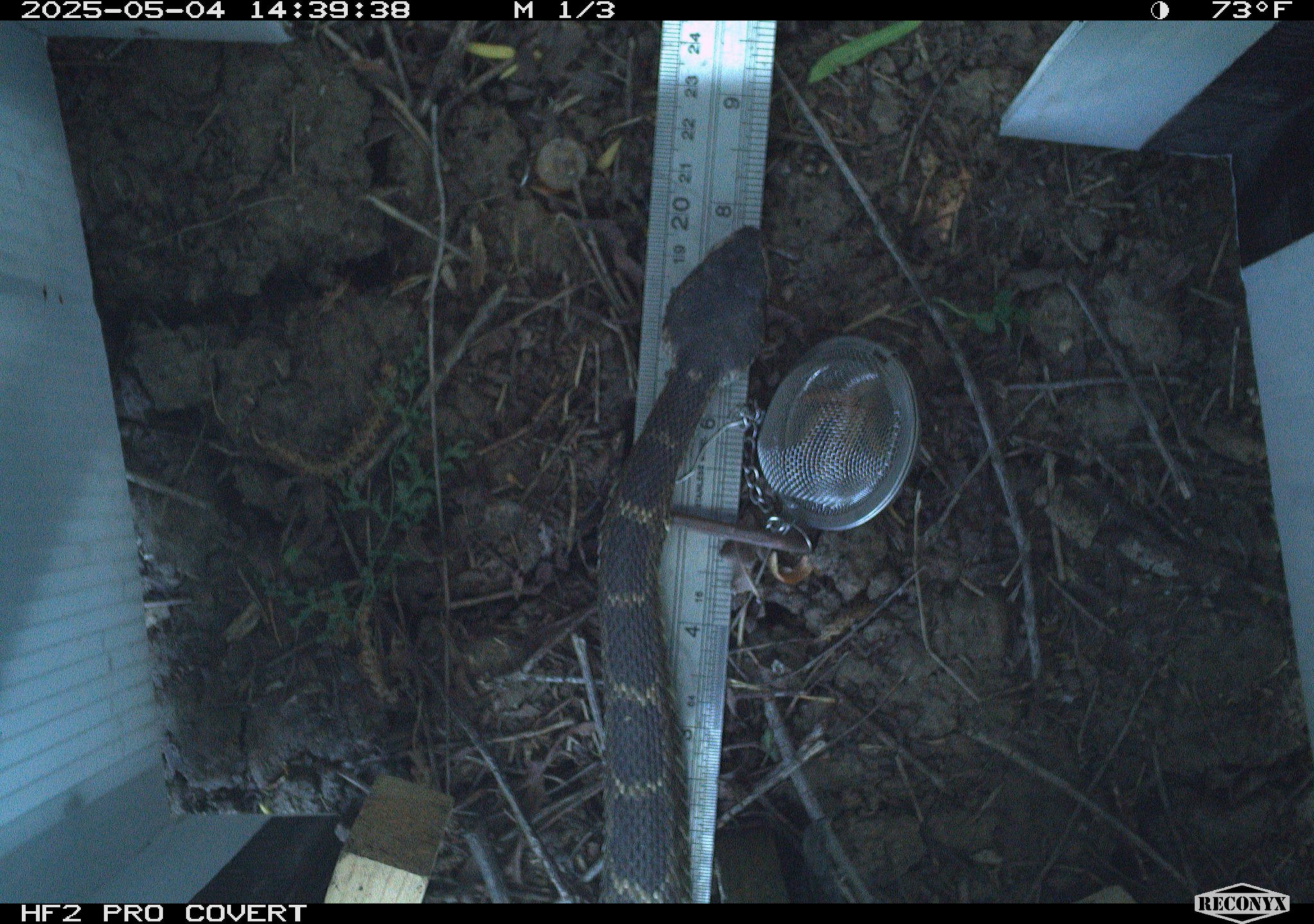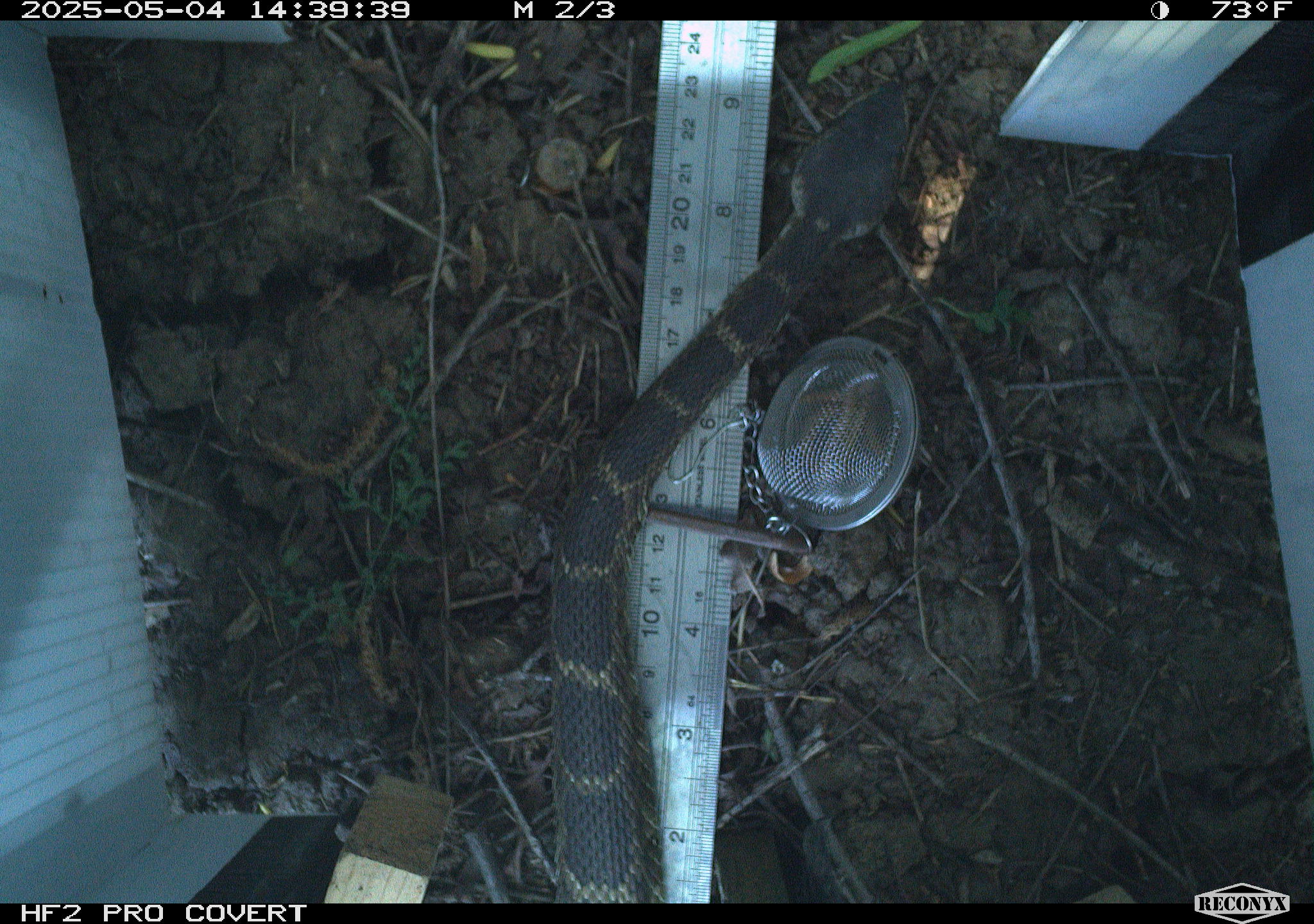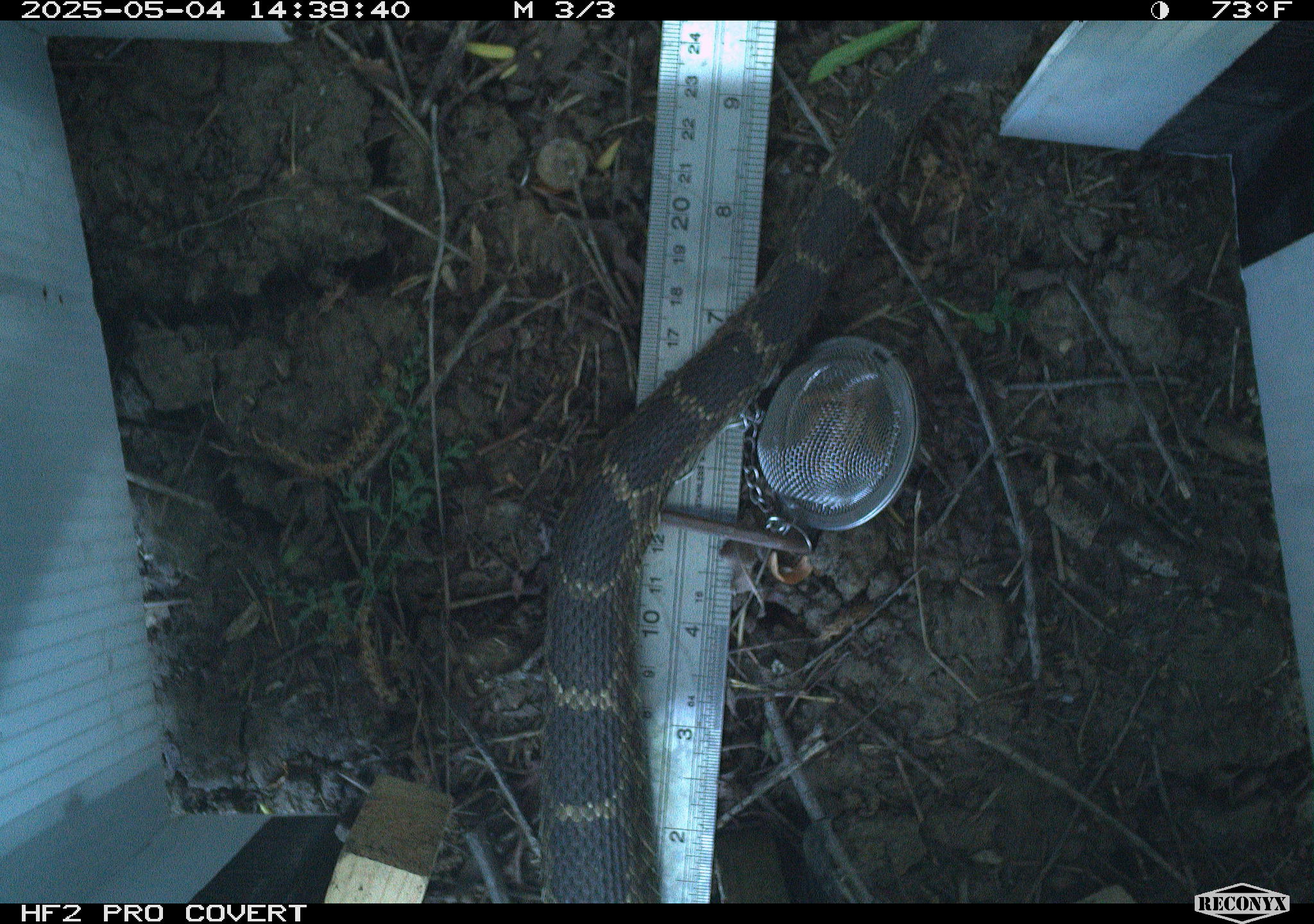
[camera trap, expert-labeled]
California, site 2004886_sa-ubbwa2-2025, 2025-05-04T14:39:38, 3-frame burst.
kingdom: Animalia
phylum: Chordata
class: Reptilia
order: Squamata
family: Viperidae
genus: Crotalus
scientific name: Crotalus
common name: rattlers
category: crotalus species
Crotalus species (rattlers) (Crotalus).